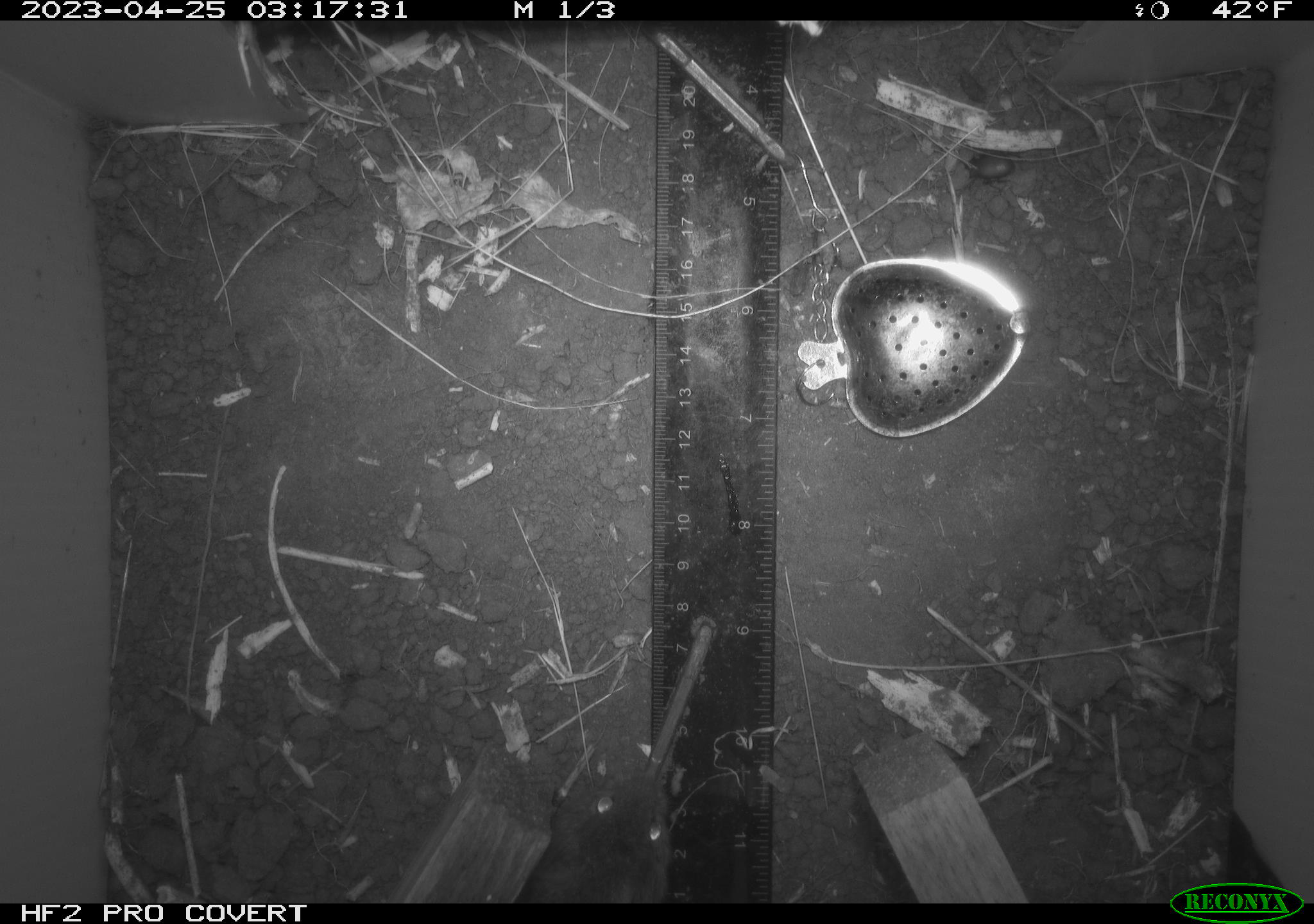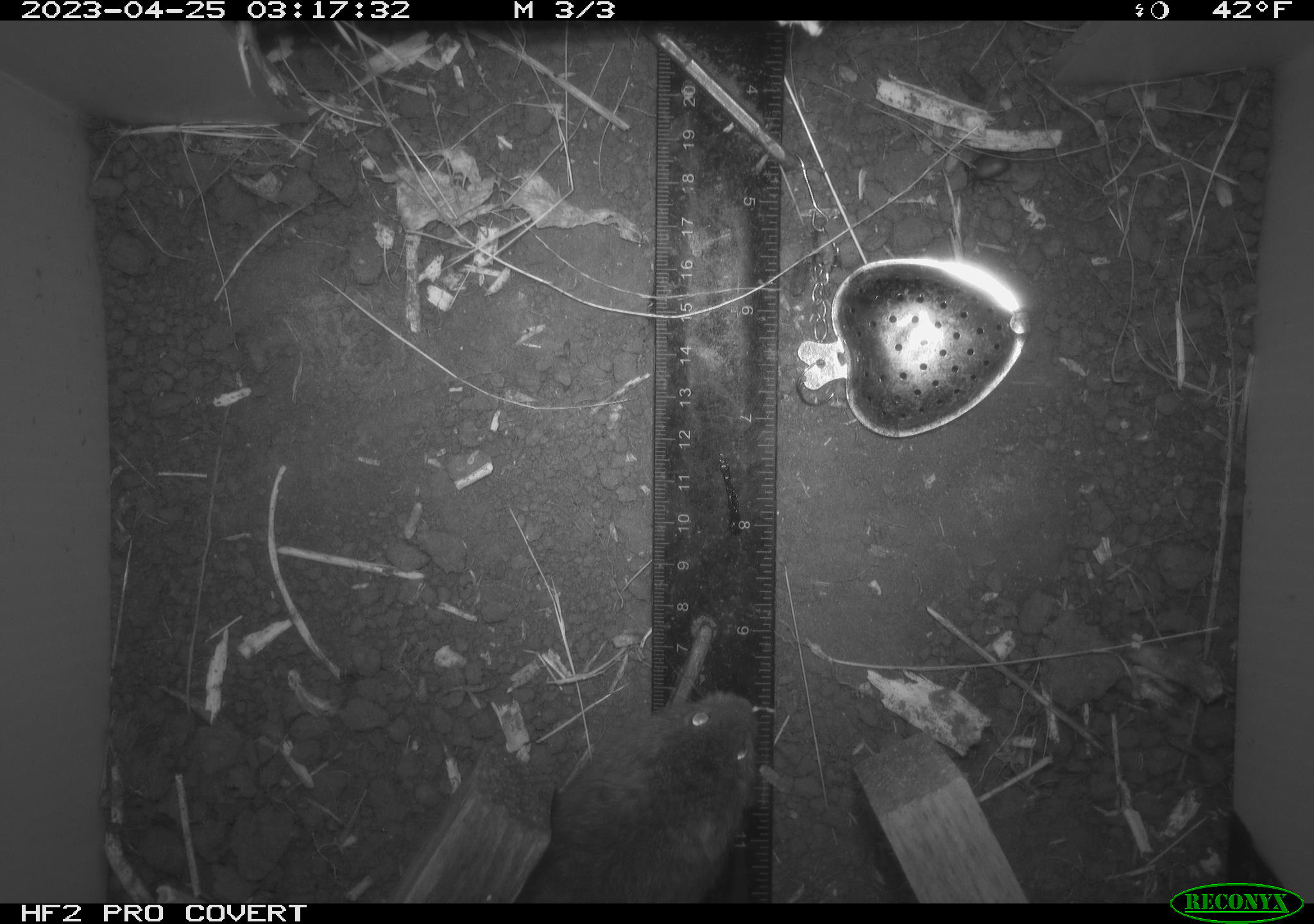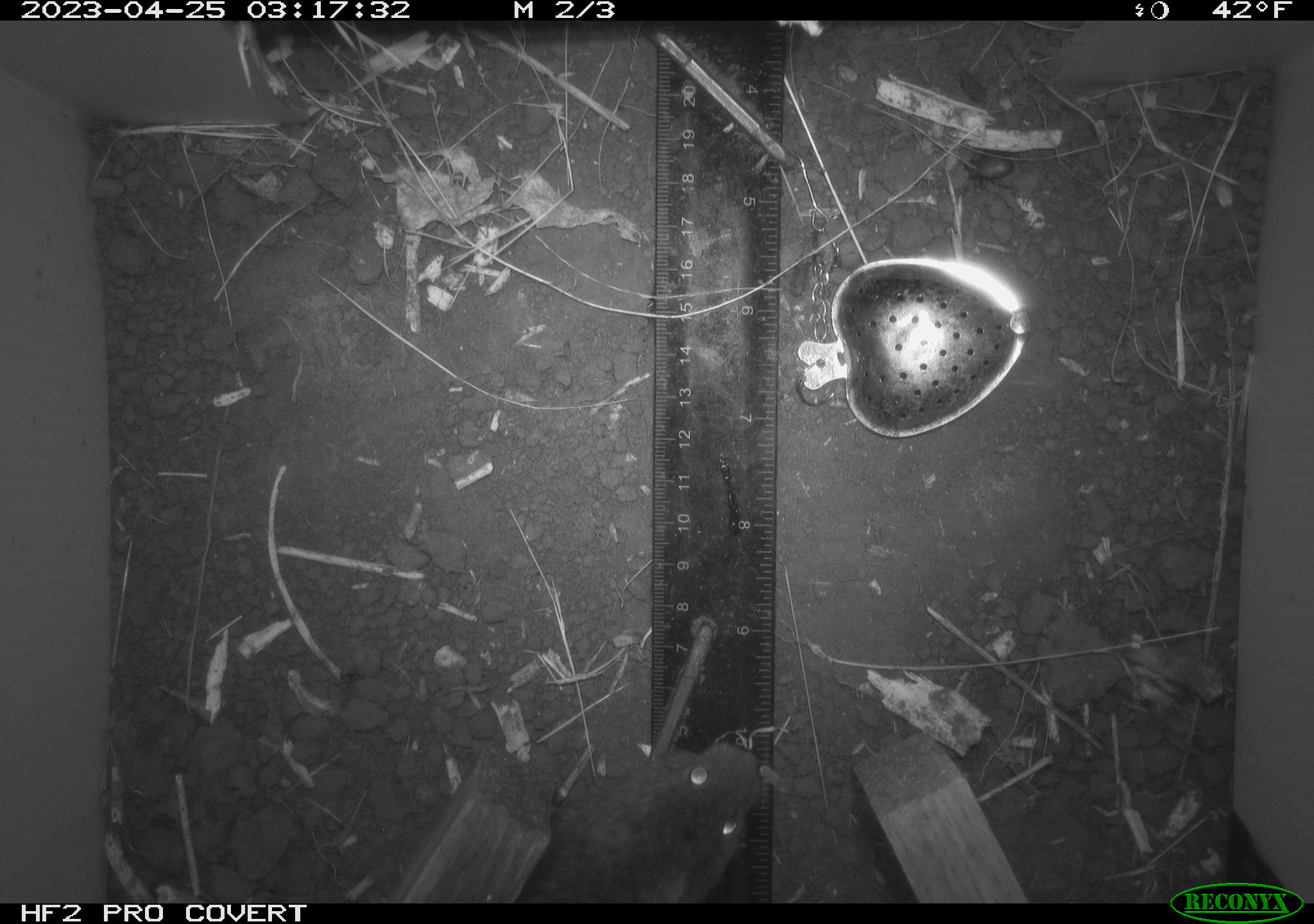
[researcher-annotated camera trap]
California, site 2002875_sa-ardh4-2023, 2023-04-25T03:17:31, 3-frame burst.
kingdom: Animalia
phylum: Chordata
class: Mammalia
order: Rodentia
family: Cricetidae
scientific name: Arvicolinae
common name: voles, lemmings, and muskrats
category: arvicolinae subfamily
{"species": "arvicolinae subfamily (voles, lemmings, and muskrats) (Arvicolinae)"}